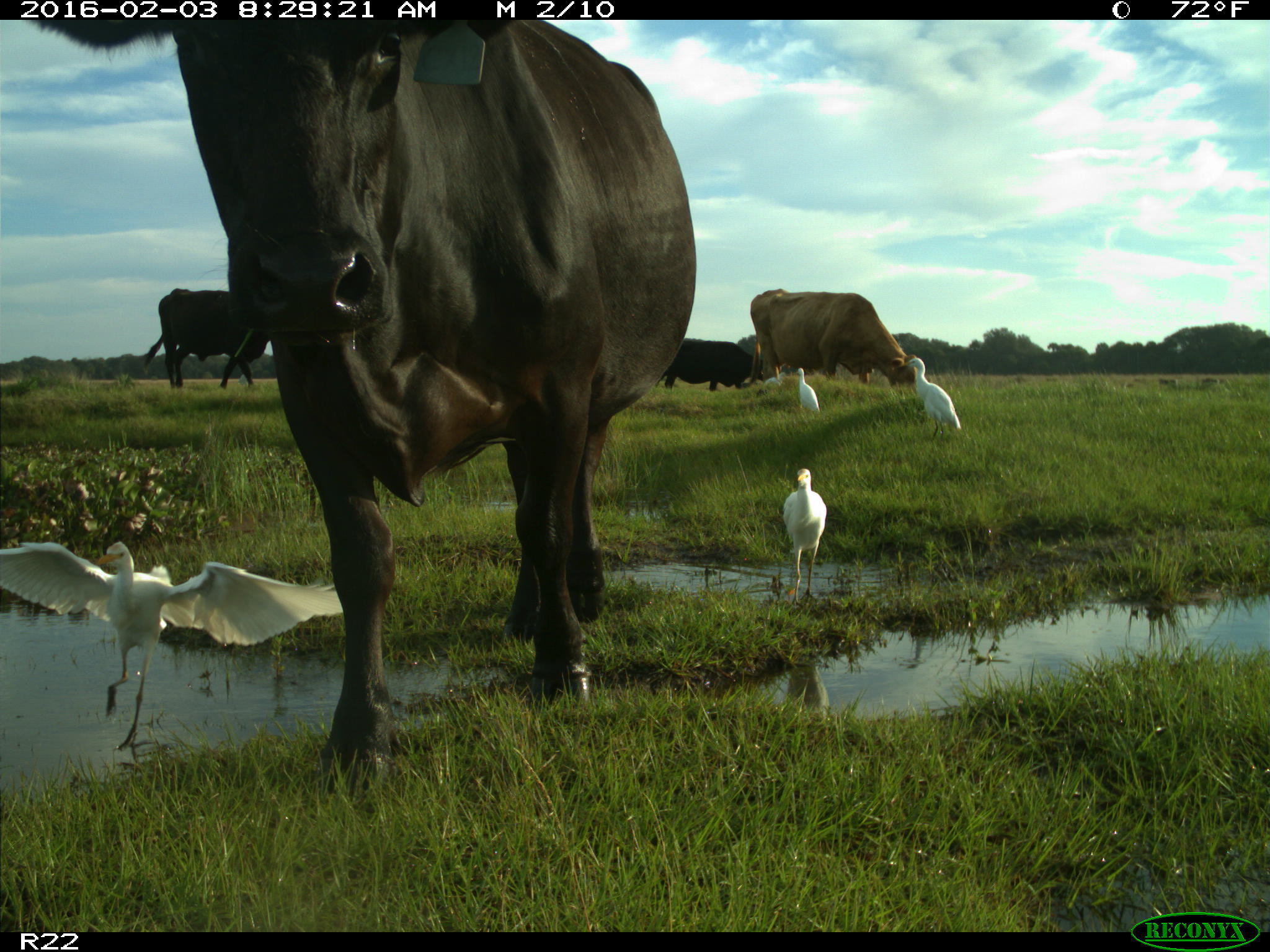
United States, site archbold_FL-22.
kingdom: Animalia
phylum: Chordata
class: Mammalia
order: Artiodactyla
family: Bovidae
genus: Bos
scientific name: Bos taurus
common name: domestic cow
Bos taurus (domestic cow).